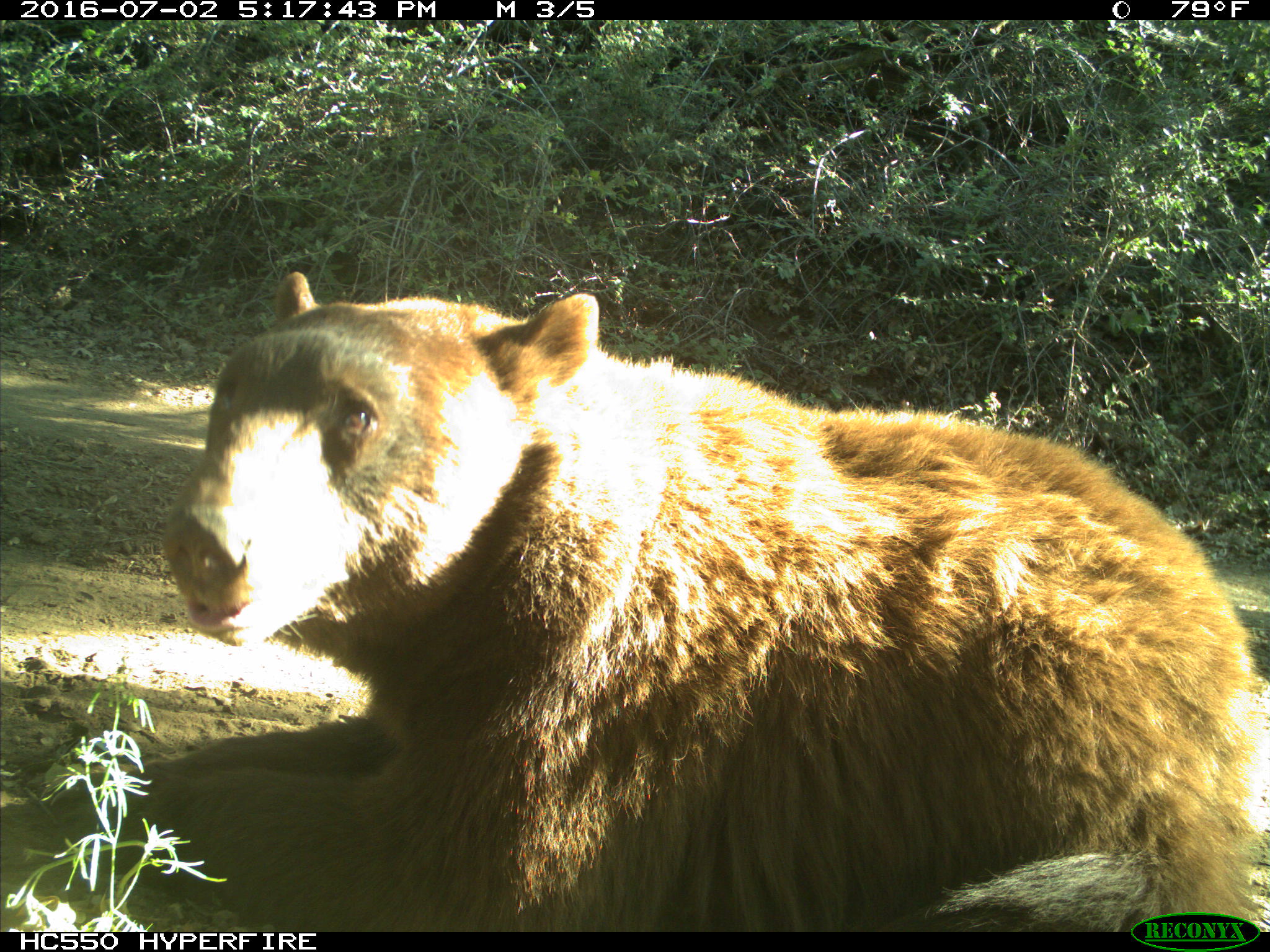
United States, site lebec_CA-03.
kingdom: Animalia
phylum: Chordata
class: Mammalia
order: Carnivora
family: Ursidae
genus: Ursus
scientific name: Ursus americanus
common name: american black bear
Ursus americanus (american black bear).